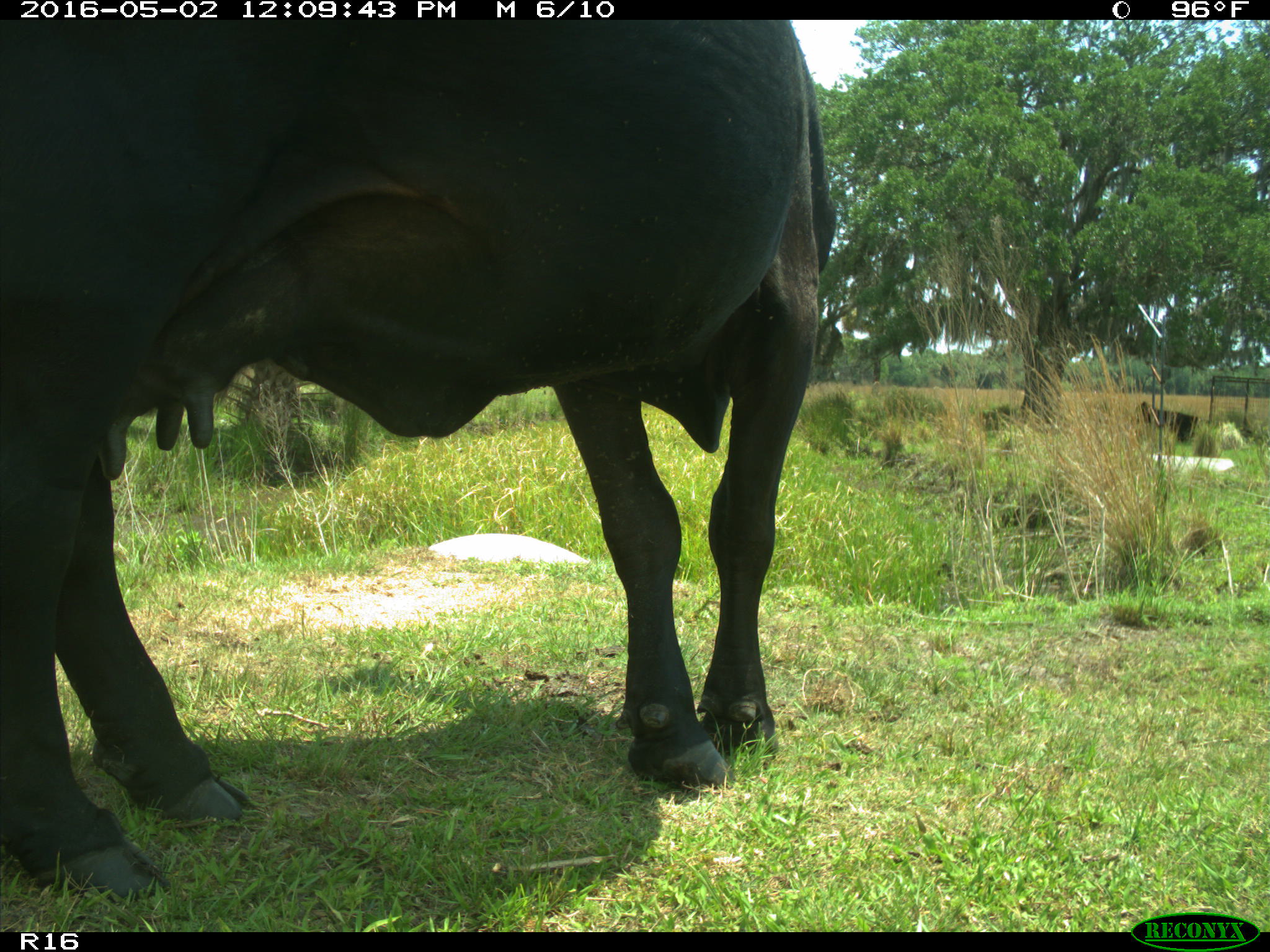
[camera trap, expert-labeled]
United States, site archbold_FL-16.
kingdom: Animalia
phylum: Chordata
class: Mammalia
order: Artiodactyla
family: Bovidae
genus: Bos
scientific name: Bos taurus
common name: domestic cow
Bos taurus (domestic cow).